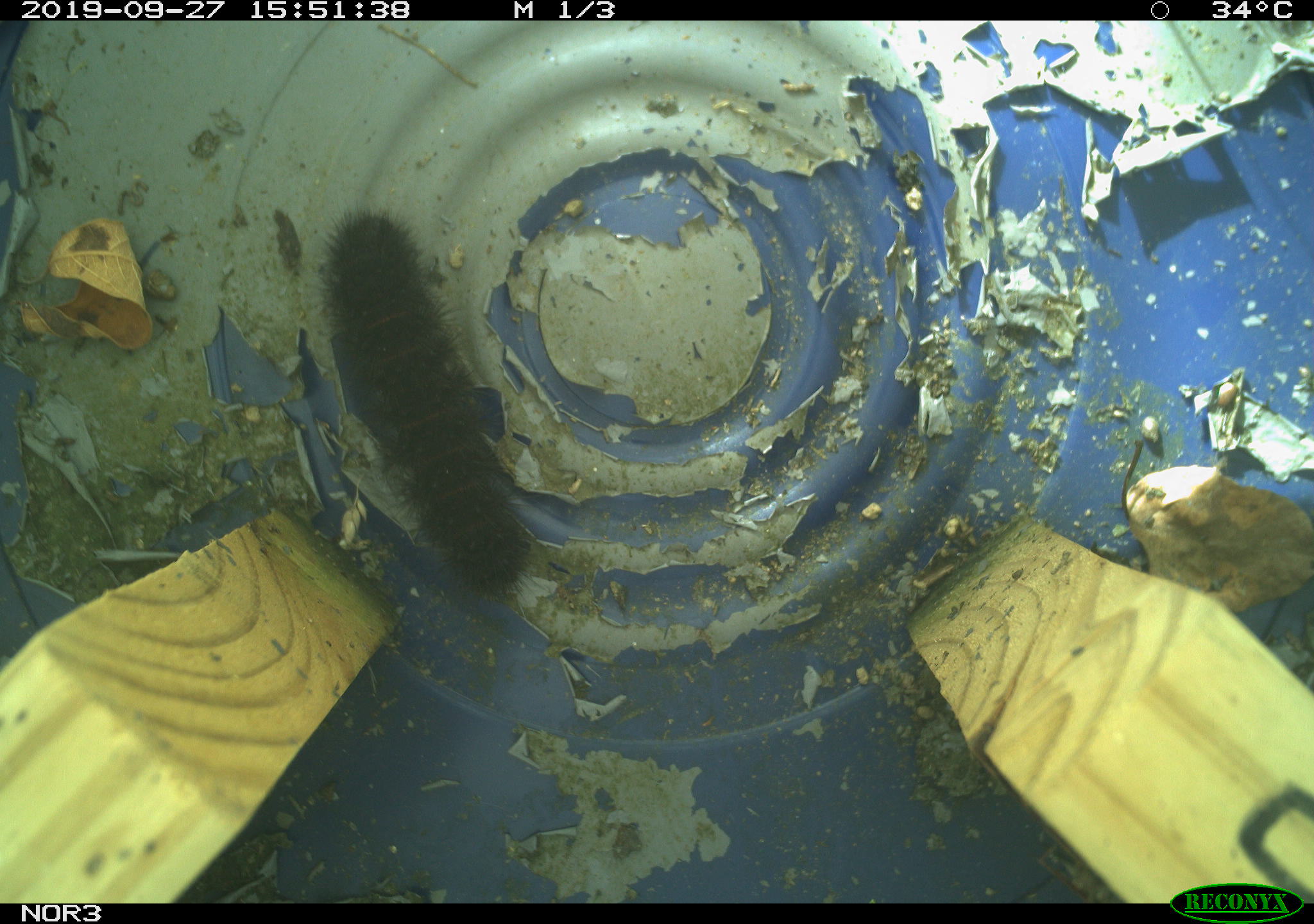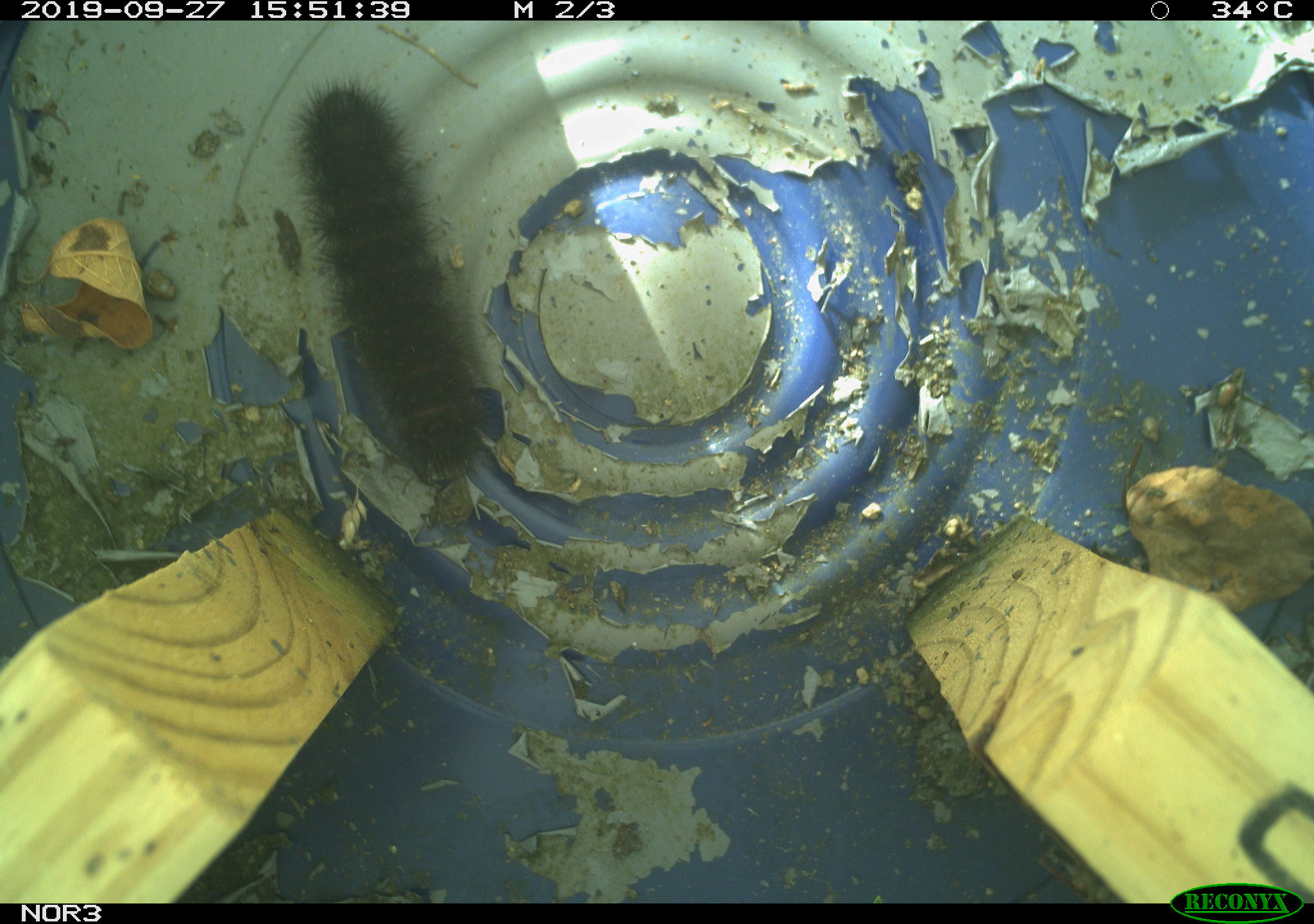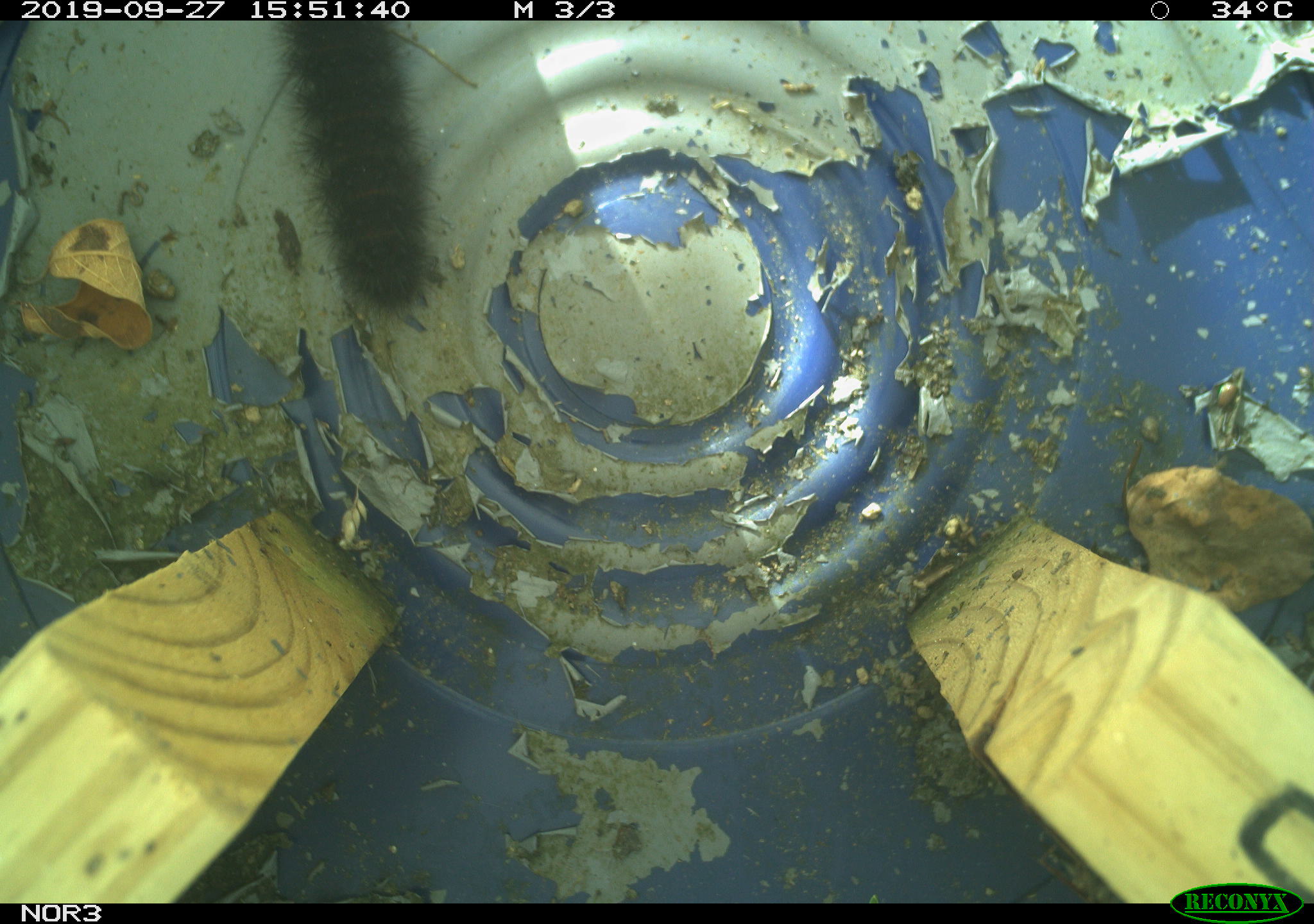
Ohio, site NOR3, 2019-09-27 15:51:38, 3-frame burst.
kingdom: Animalia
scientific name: Animalia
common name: animal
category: invertebrate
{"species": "invertebrate (animal) (Animalia)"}